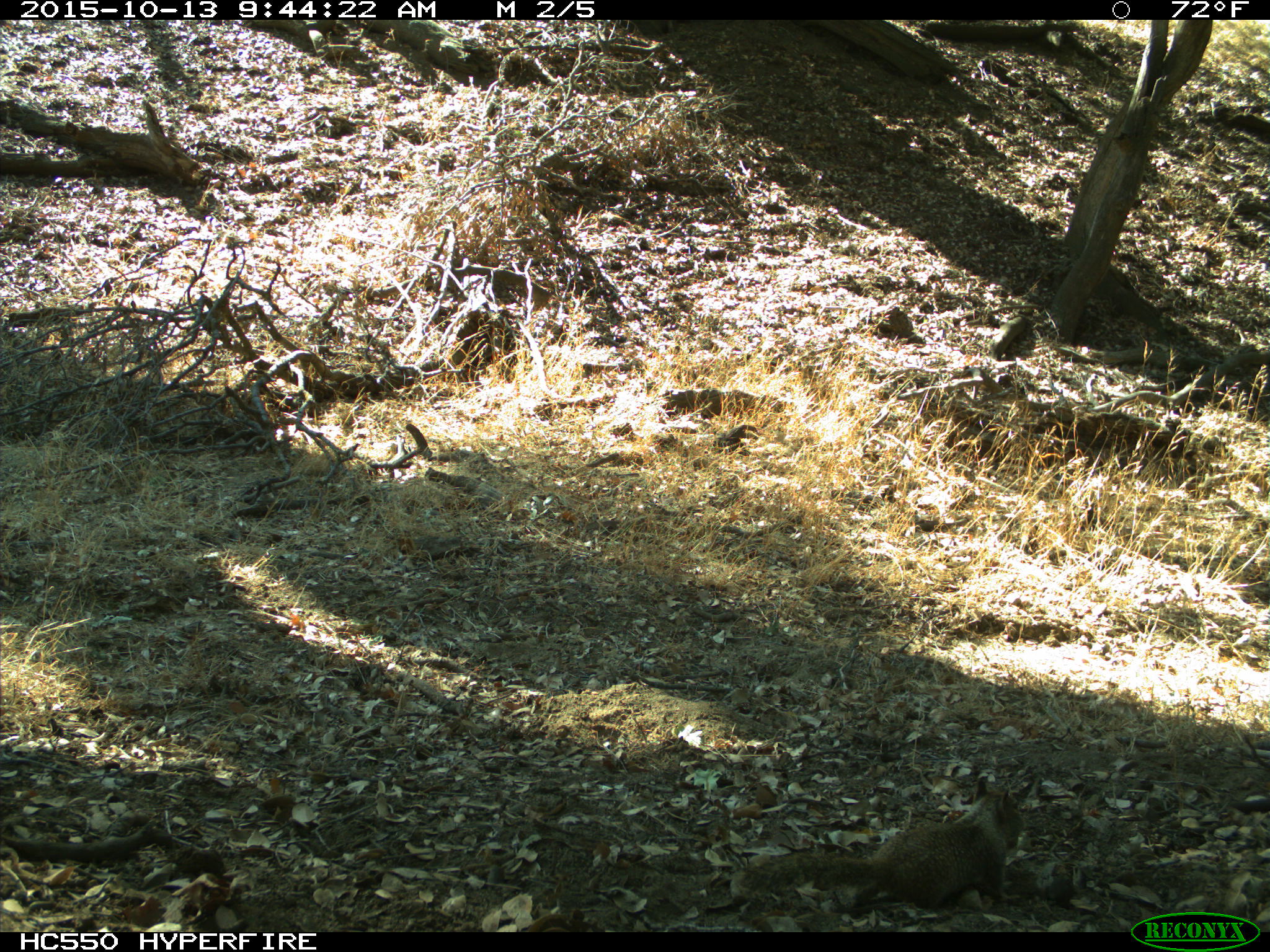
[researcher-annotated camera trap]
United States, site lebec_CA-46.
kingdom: Animalia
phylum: Chordata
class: Mammalia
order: Rodentia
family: Sciuridae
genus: Otospermophilus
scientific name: Otospermophilus beecheyi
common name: california ground squirrel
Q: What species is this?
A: Otospermophilus beecheyi (california ground squirrel).